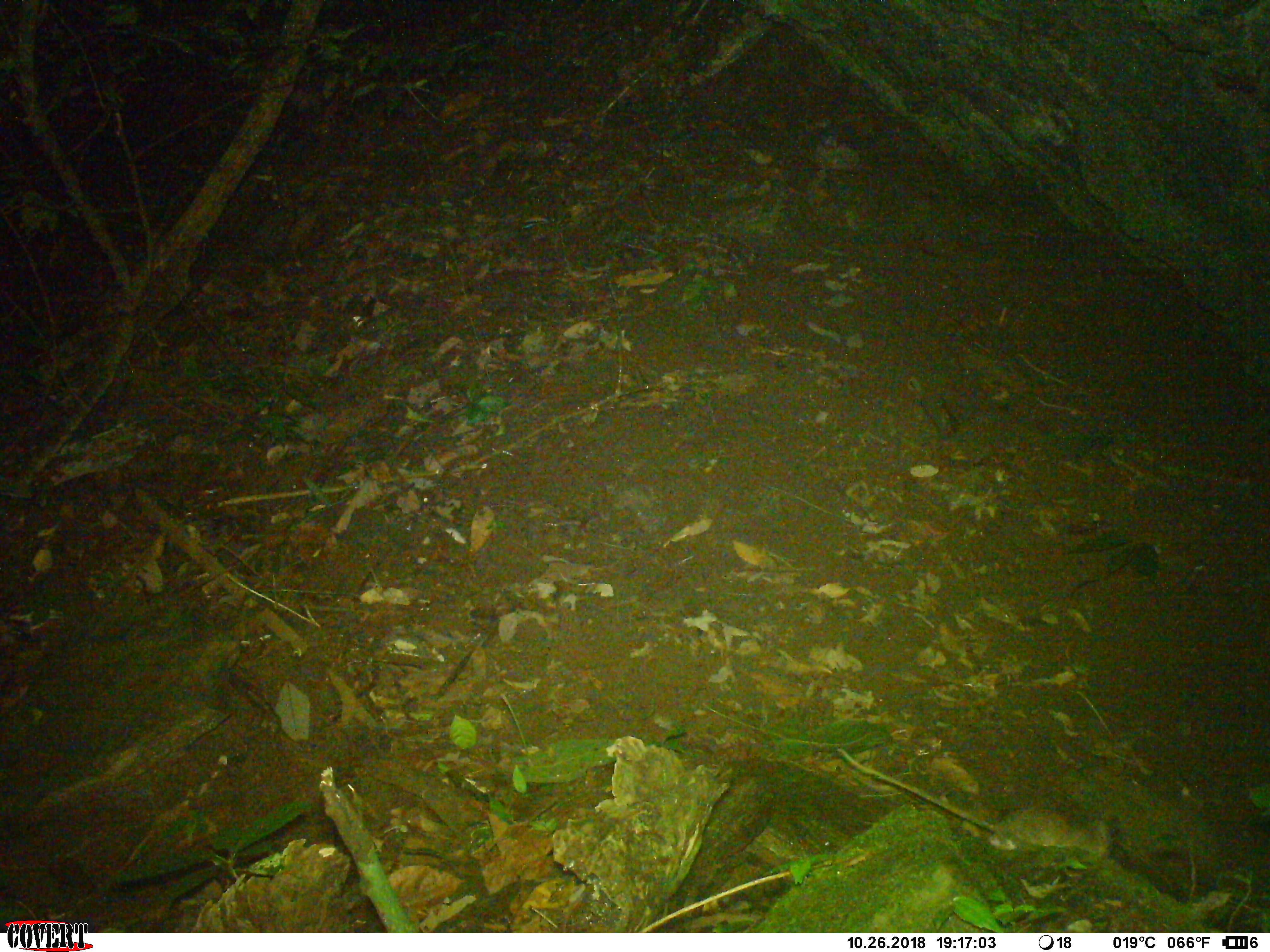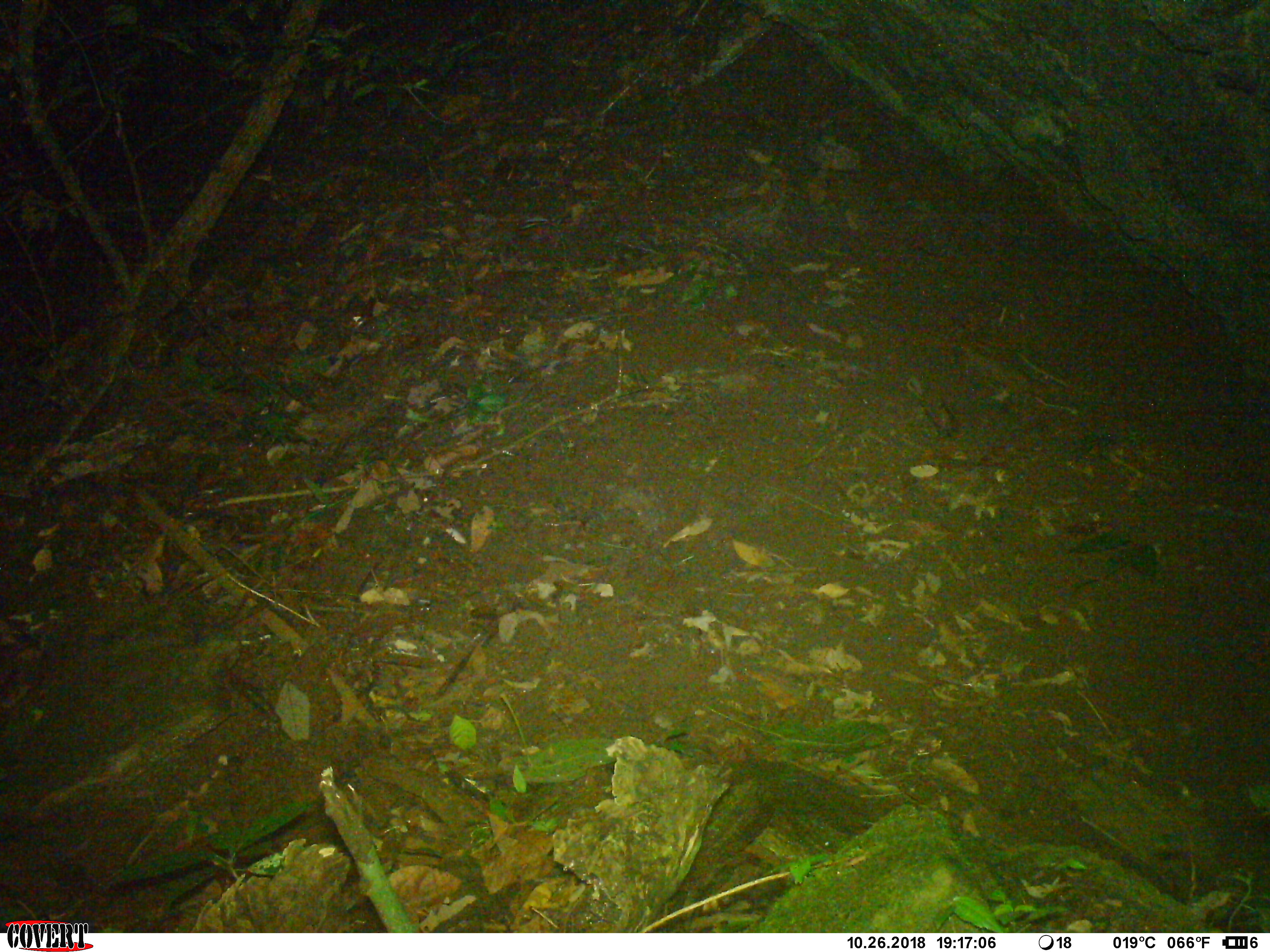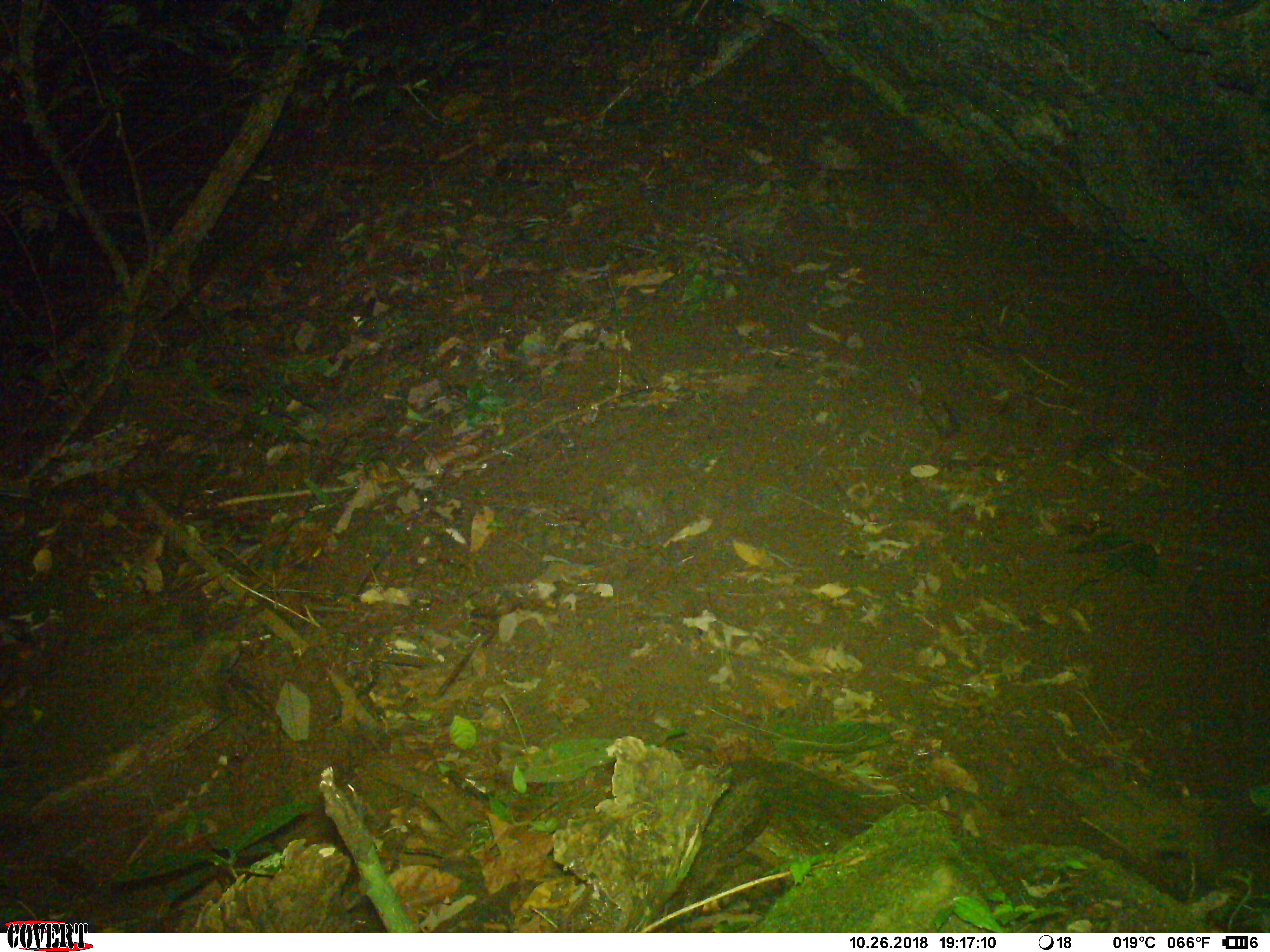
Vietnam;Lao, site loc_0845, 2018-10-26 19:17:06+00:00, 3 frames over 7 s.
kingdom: Animalia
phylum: Chordata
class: Mammalia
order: Rodentia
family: Muridae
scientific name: Muridae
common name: old-world mice and rats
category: unidentified murid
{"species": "unidentified murid (old-world mice and rats) (Muridae)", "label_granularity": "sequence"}